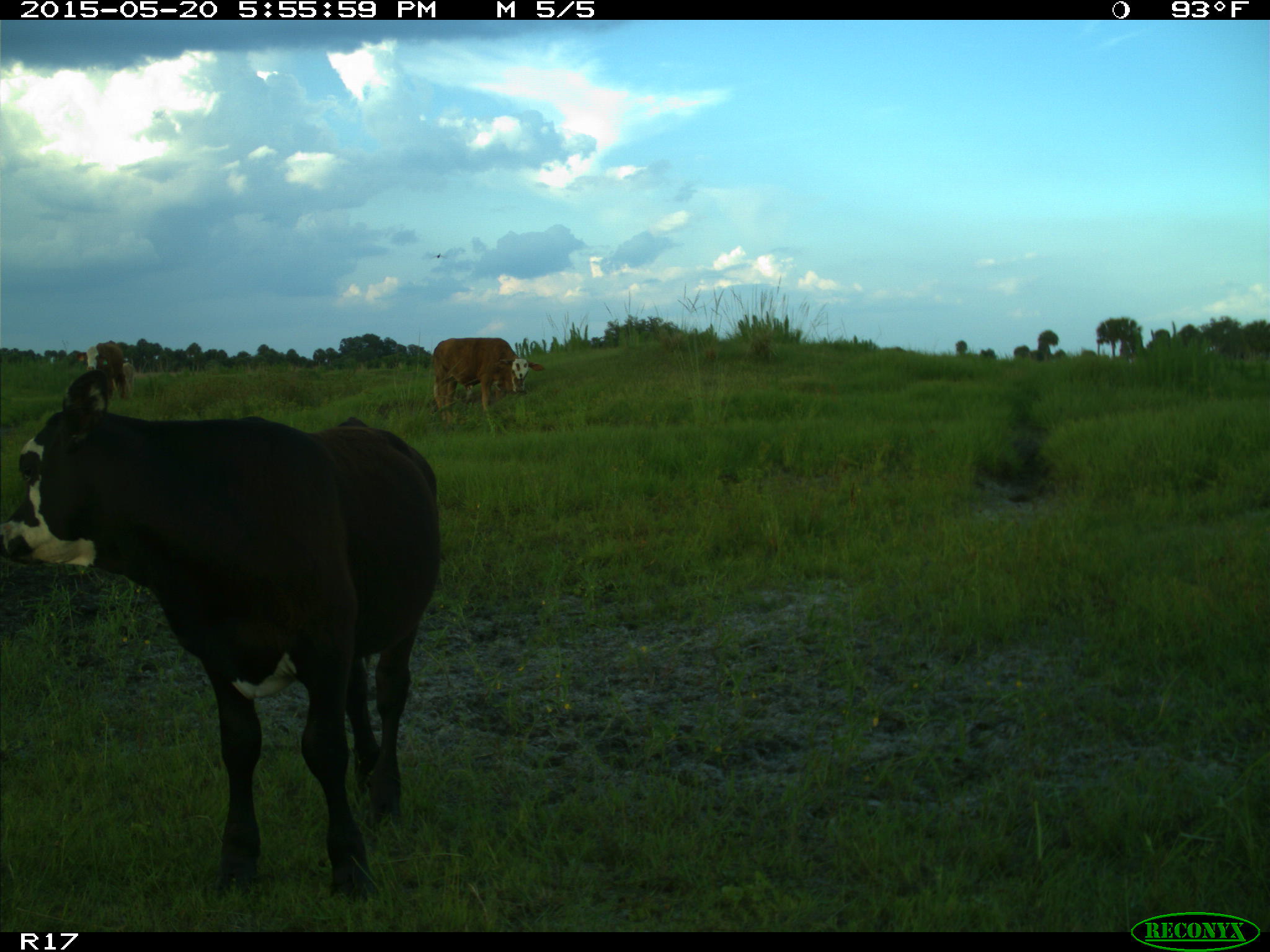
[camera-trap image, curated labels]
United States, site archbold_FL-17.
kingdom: Animalia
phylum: Chordata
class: Mammalia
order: Artiodactyla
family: Bovidae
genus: Bos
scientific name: Bos taurus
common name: domestic cow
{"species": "Bos taurus (domestic cow)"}